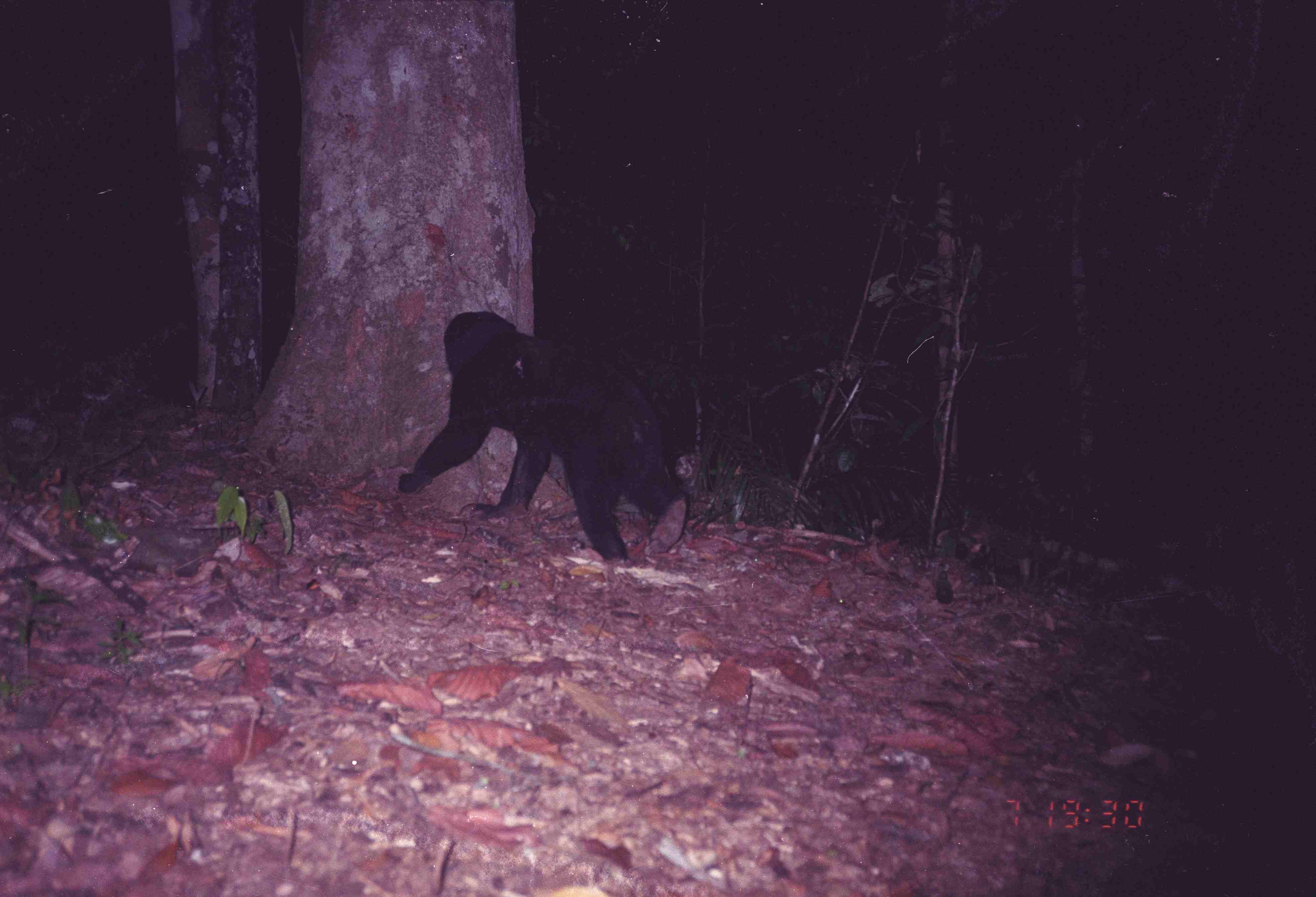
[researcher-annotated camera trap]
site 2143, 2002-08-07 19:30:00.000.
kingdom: Animalia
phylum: Chordata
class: Mammalia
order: Carnivora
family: Ursidae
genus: Helarctos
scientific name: Helarctos malayanus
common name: sun bear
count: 1